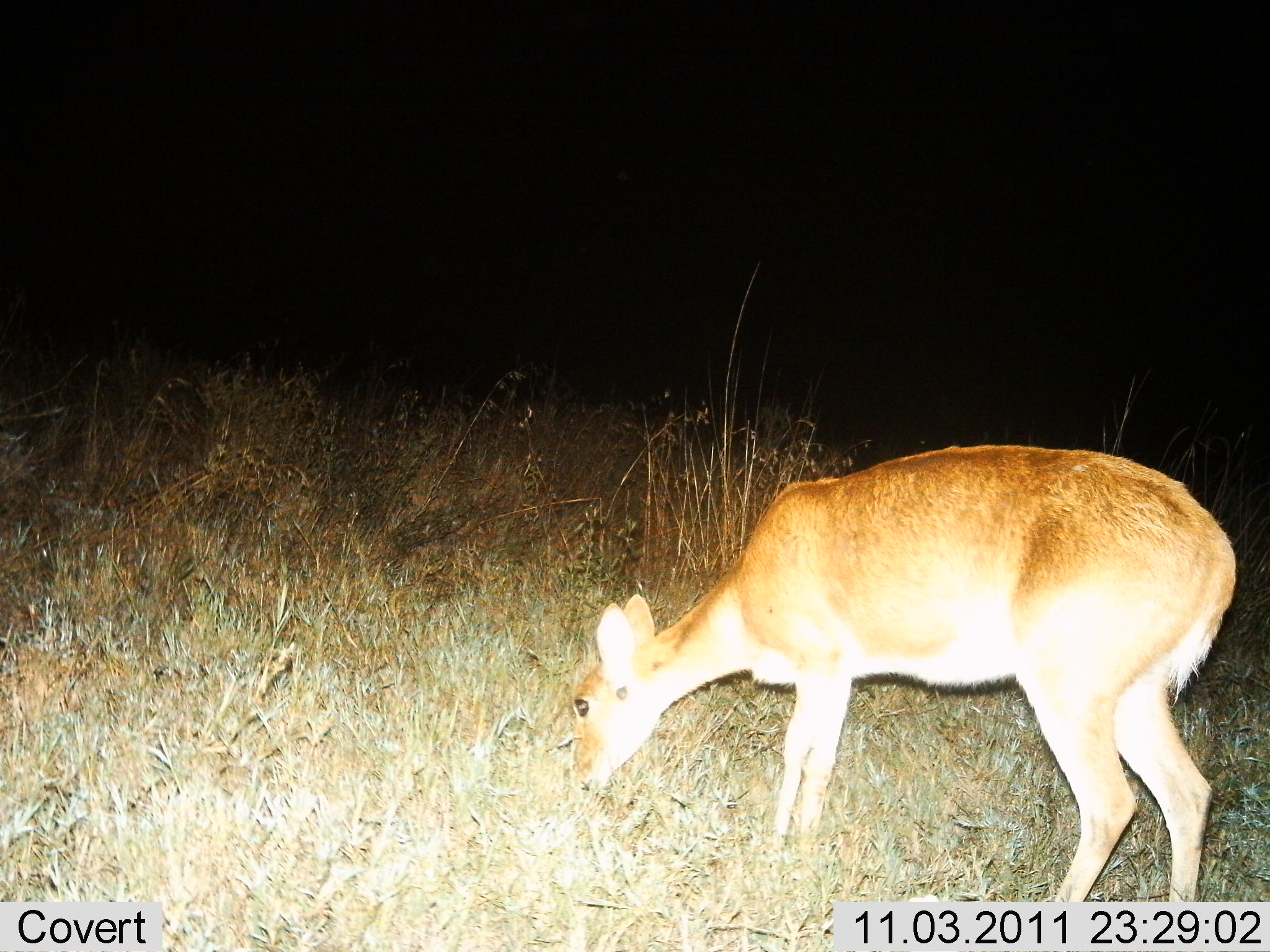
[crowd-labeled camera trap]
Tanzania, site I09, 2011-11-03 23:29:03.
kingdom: Animalia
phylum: Chordata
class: Mammalia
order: Artiodactyla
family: Bovidae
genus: Redunca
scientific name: Redunca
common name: reedbuck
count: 1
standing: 8%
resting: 8%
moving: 0%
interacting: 0%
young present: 0%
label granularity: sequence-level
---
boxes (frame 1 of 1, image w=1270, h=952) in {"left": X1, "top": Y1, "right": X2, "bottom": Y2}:
animal: {"left": 570, "top": 445, "right": 1239, "bottom": 902}